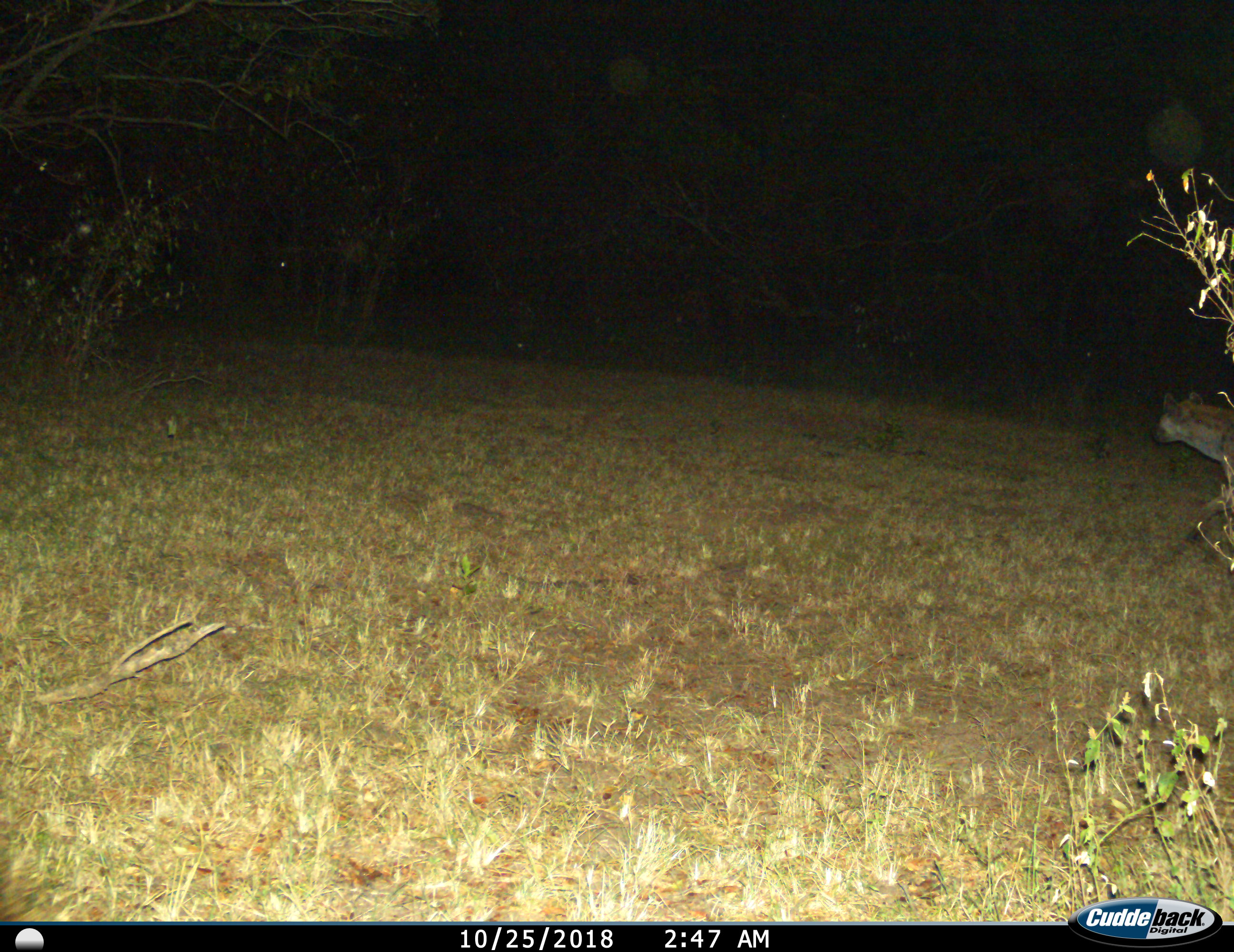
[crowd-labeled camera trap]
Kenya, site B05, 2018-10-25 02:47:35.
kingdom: Animalia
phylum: Chordata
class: Mammalia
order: Carnivora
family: Hyaenidae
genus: Crocuta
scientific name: Crocuta crocuta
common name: spotted hyena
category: hyenaspotted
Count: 1.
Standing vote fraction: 60%.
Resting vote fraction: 0%.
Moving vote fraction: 50%.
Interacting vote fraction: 0%.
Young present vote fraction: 0%.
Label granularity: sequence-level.